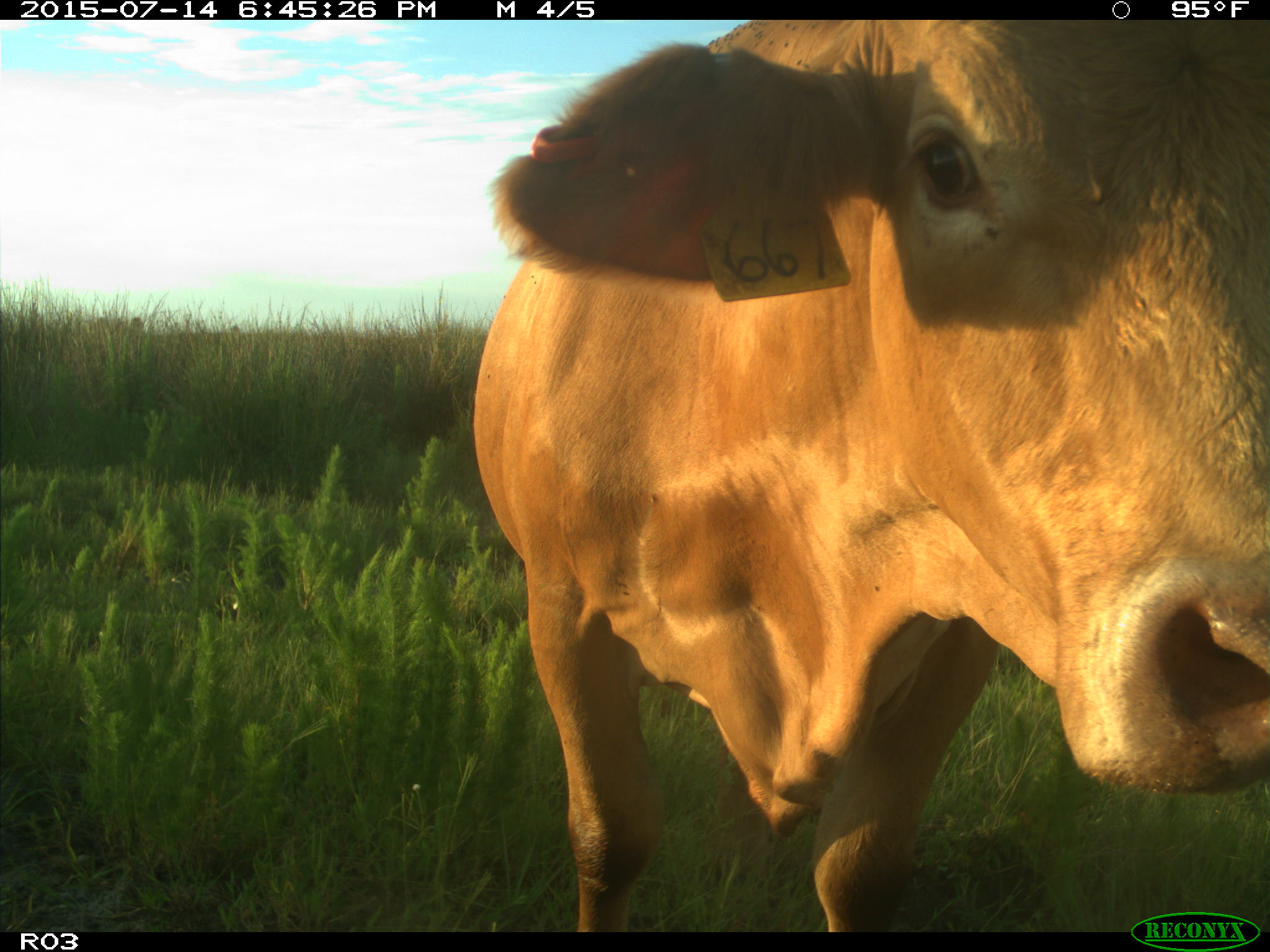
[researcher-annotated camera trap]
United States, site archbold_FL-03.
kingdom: Animalia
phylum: Chordata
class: Mammalia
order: Artiodactyla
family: Bovidae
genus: Bos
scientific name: Bos taurus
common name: domestic cow